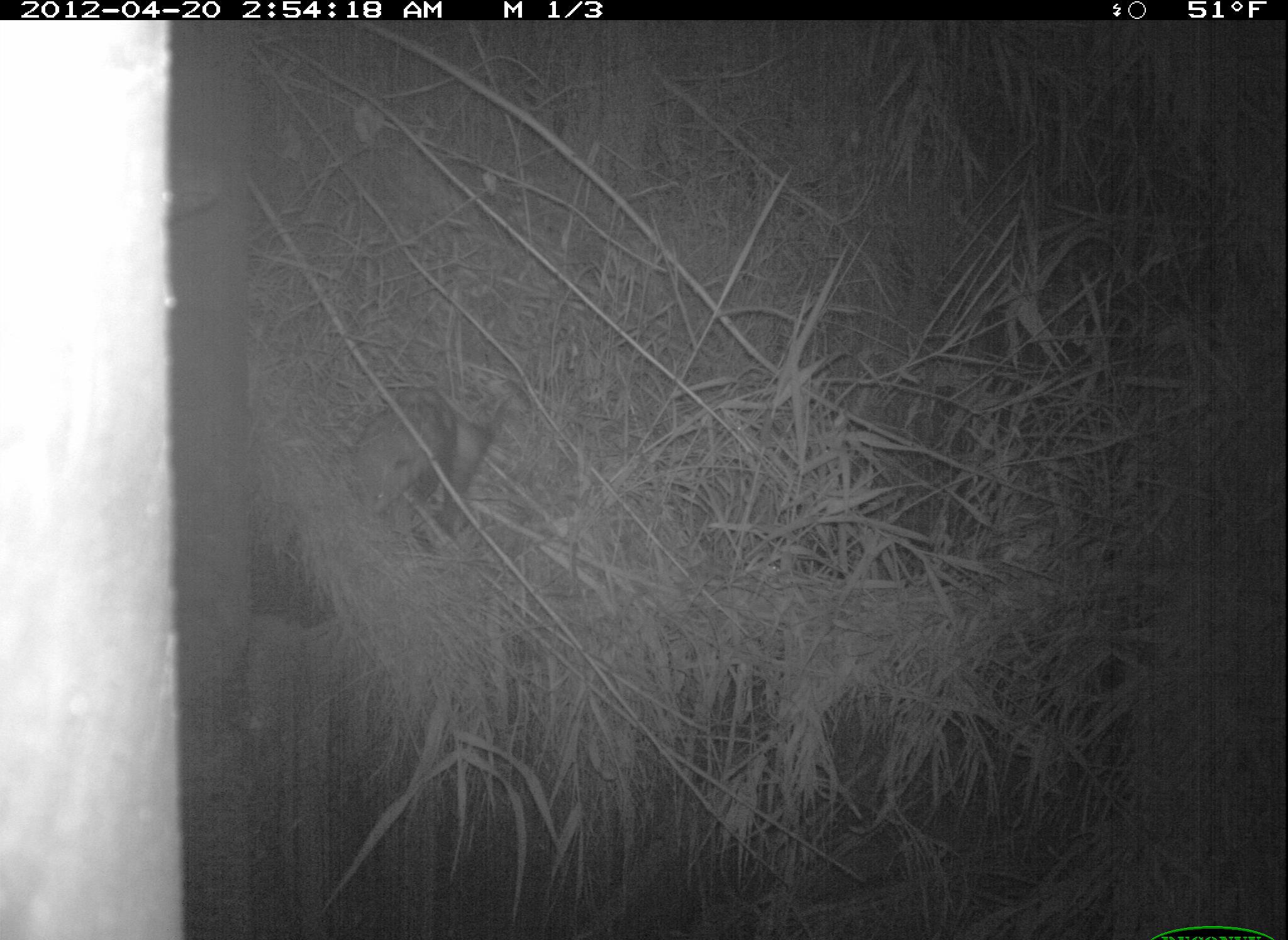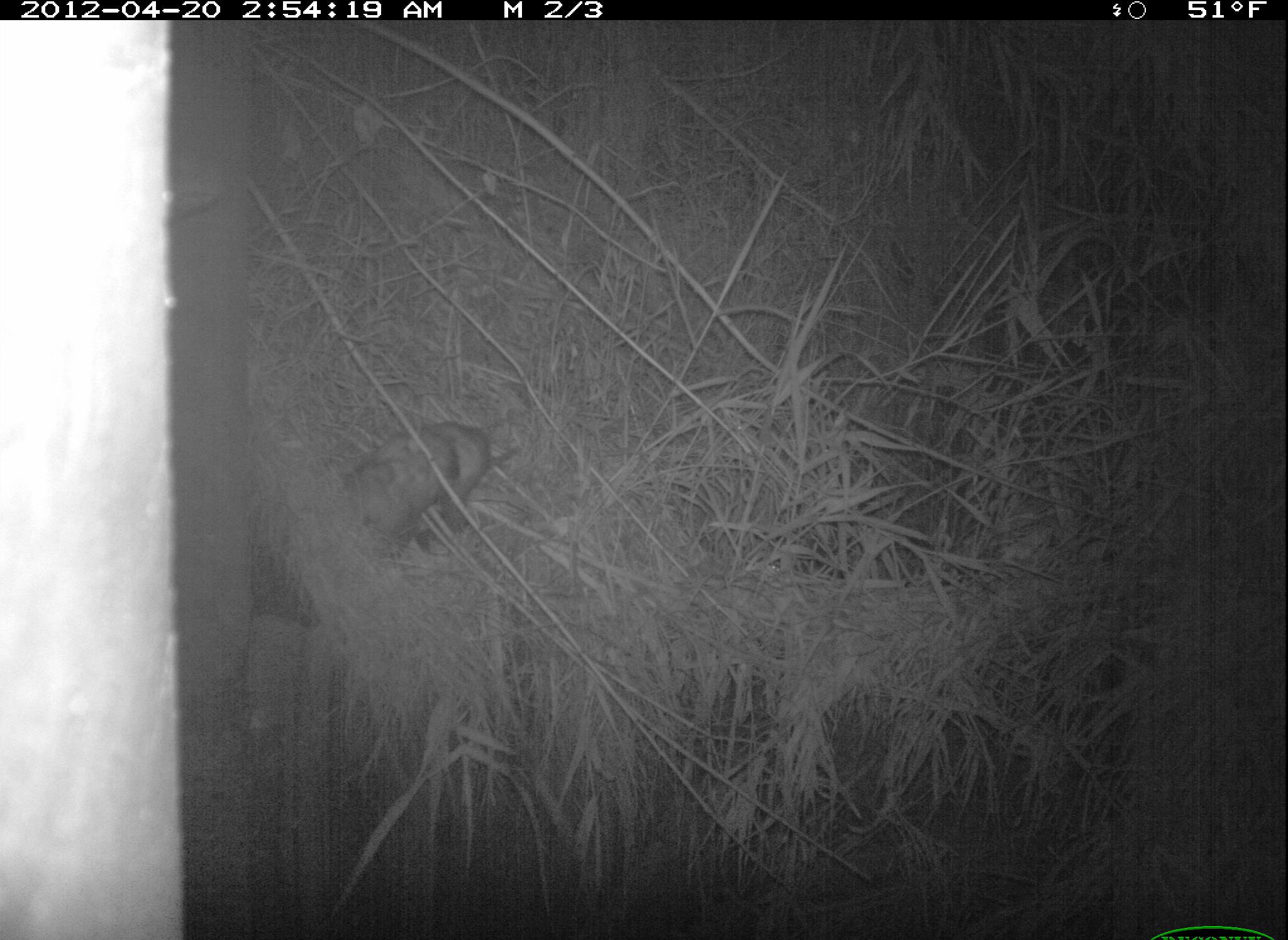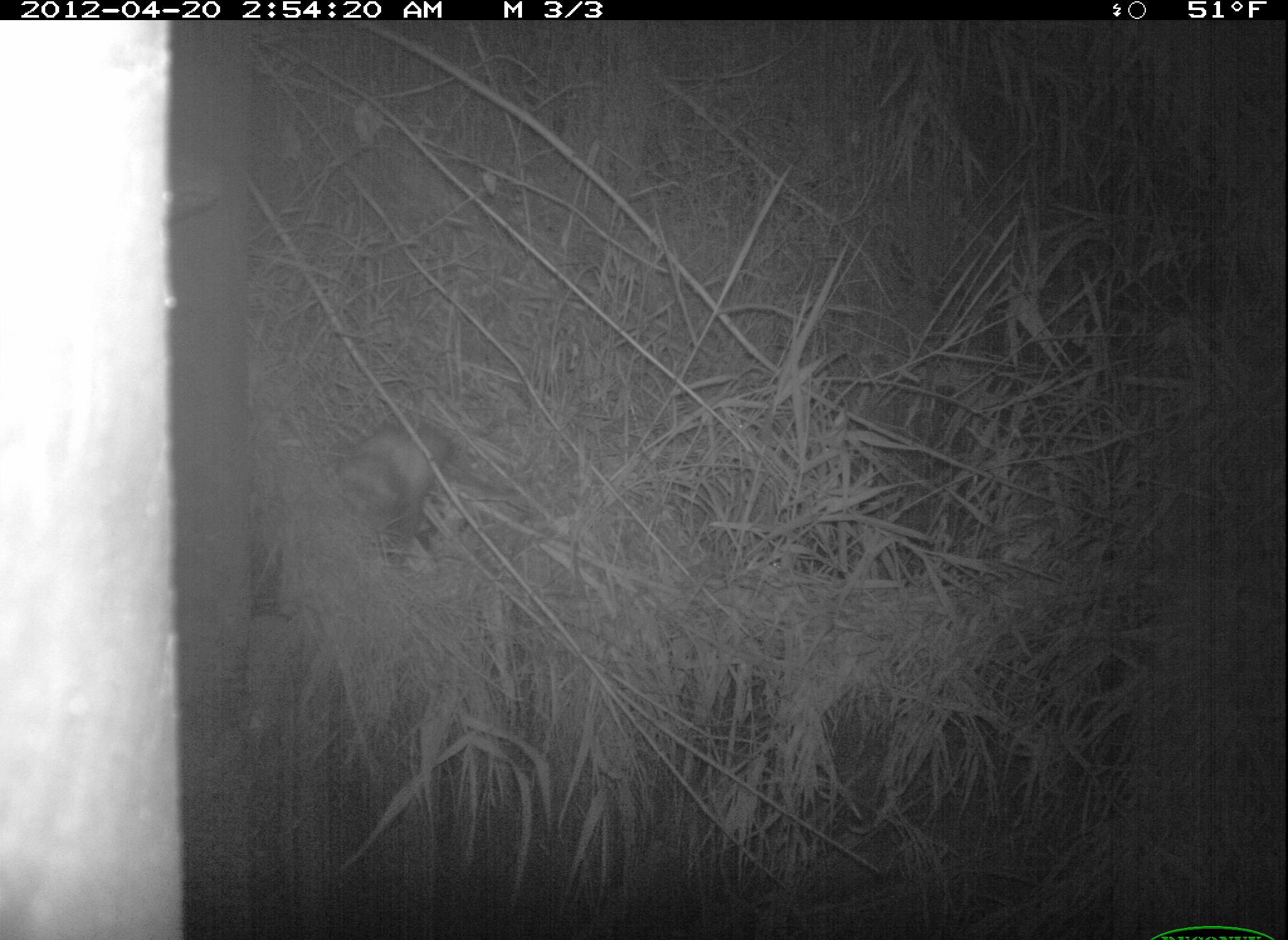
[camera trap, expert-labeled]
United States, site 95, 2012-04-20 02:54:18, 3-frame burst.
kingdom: Animalia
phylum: Chordata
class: Mammalia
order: Didelphimorphia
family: Didelphidae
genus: Didelphis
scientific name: Didelphis virginiana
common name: virginia opossum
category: opossum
Opossum (virginia opossum) (Didelphis virginiana).